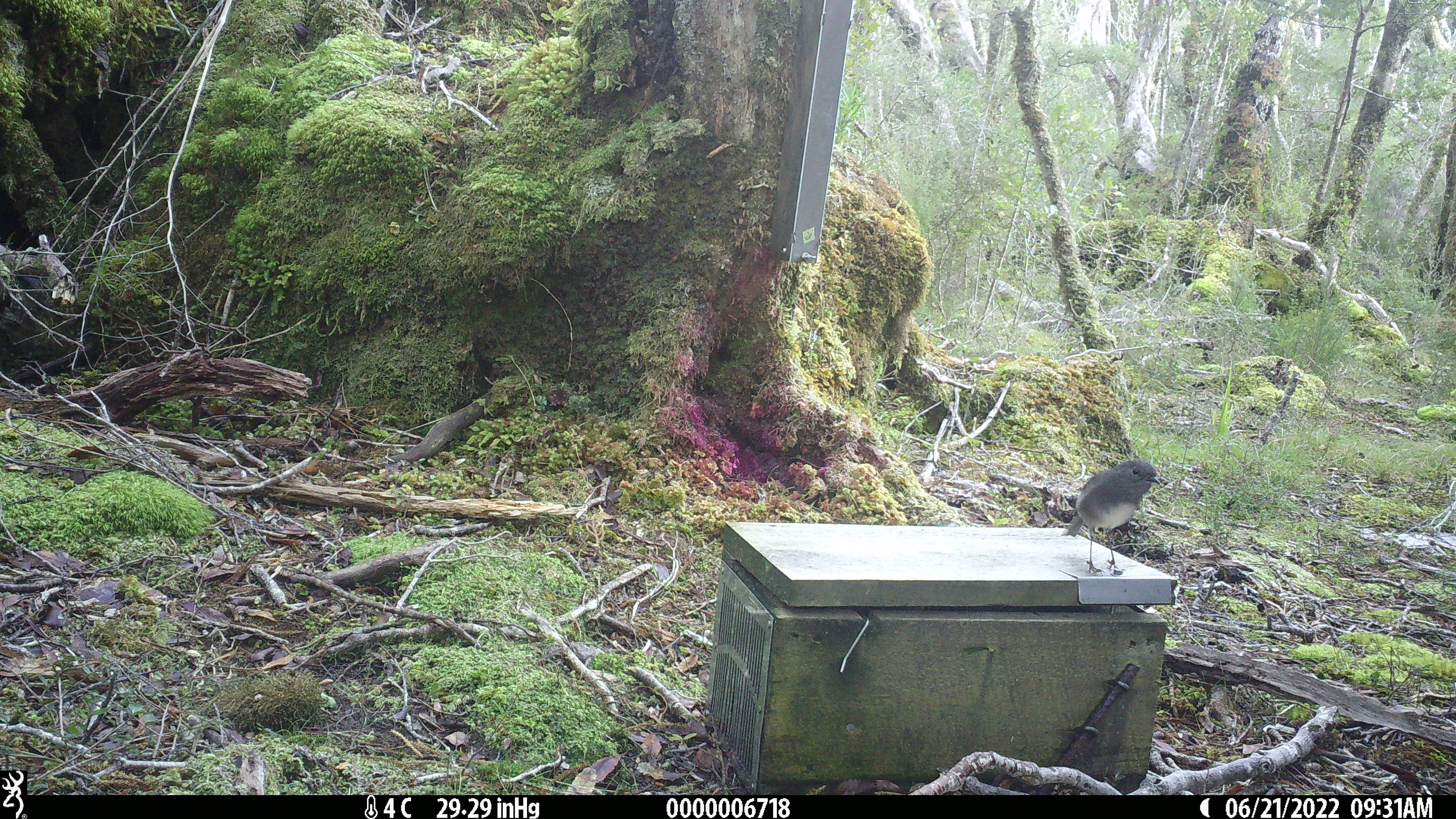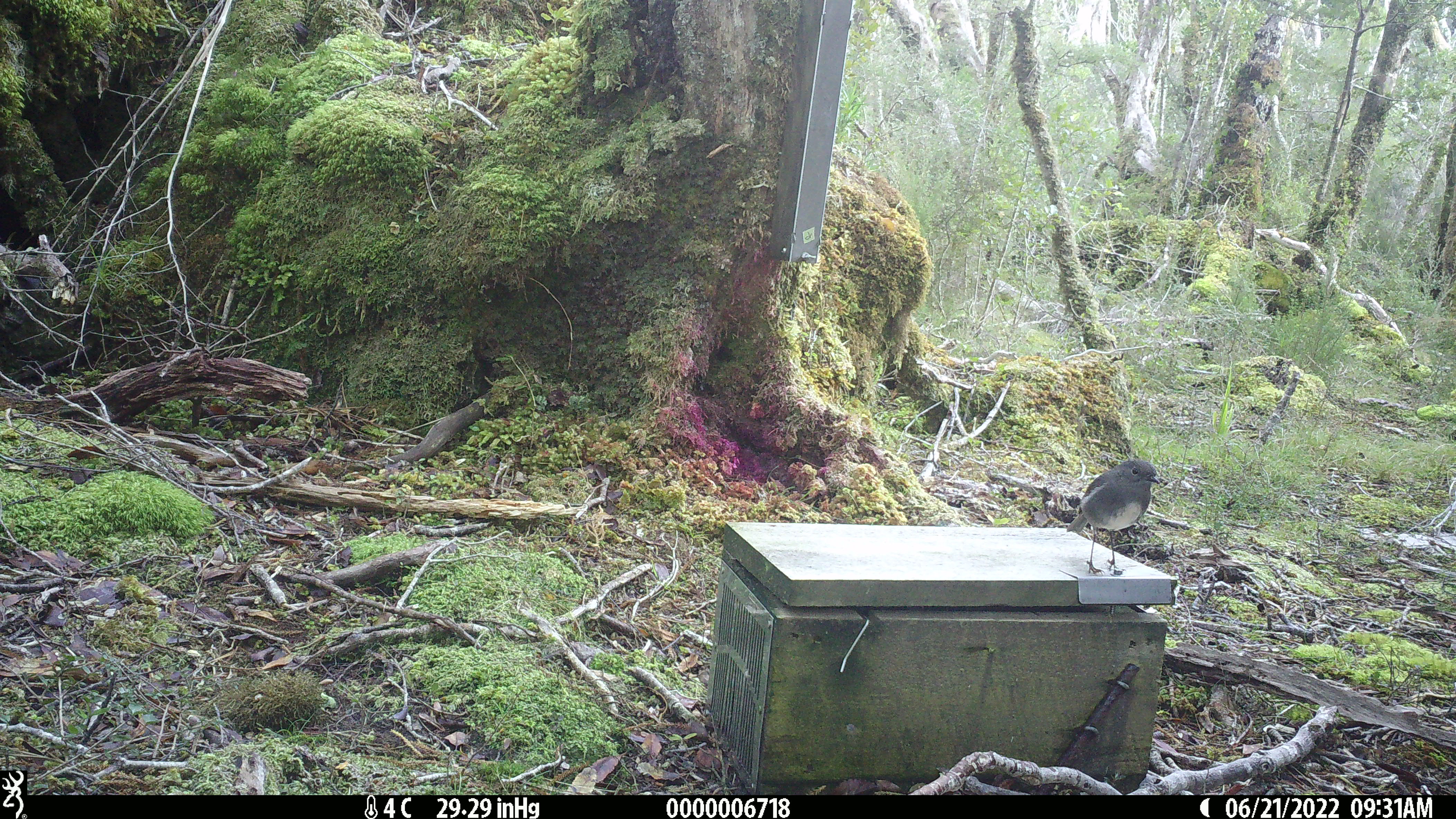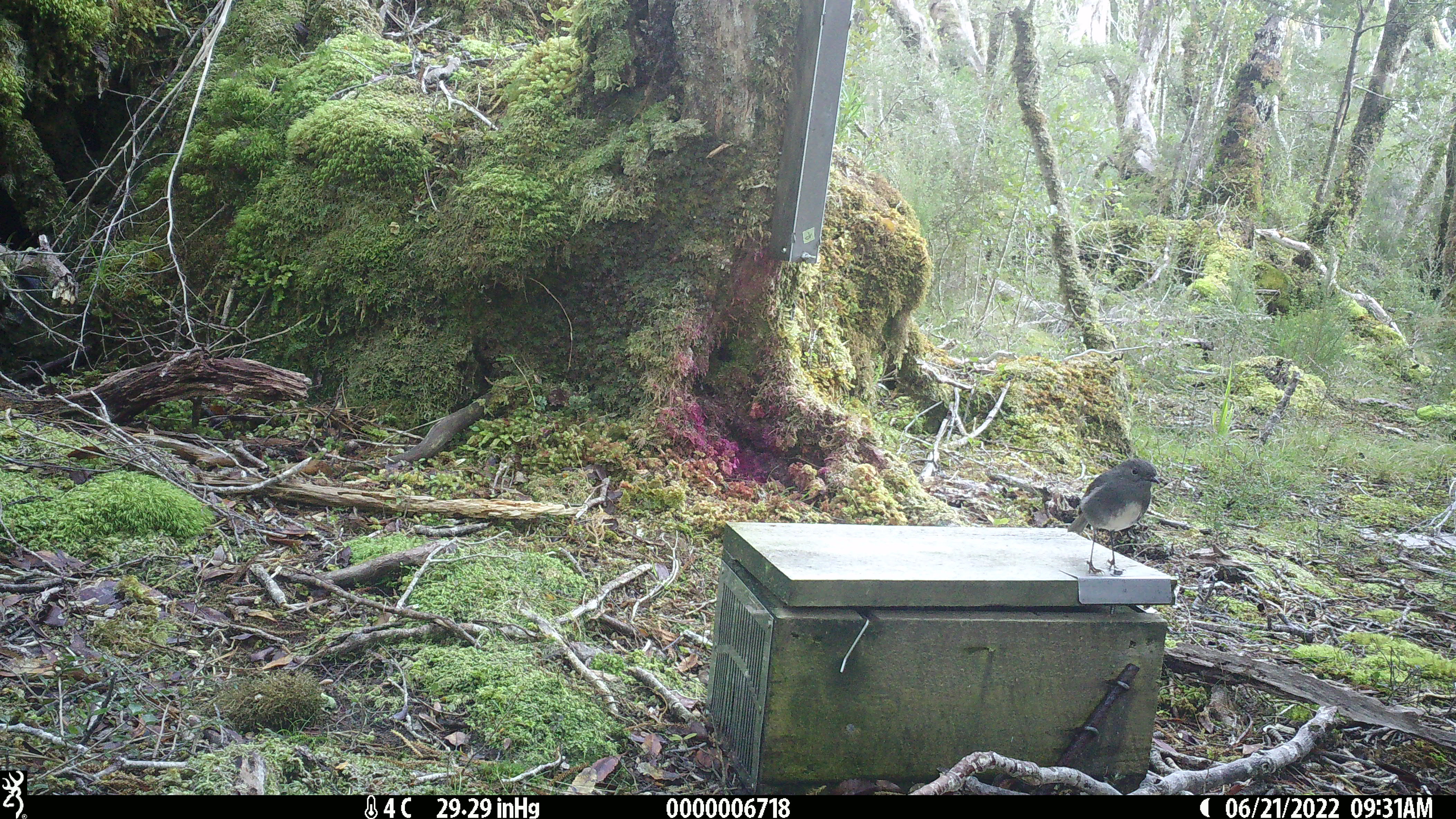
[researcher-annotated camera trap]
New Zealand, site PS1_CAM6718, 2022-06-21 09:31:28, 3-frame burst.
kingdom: Animalia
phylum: Chordata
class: Aves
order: Passeriformes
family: Petroicidae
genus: Petroica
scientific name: Petroica australis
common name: new zealand robin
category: robin